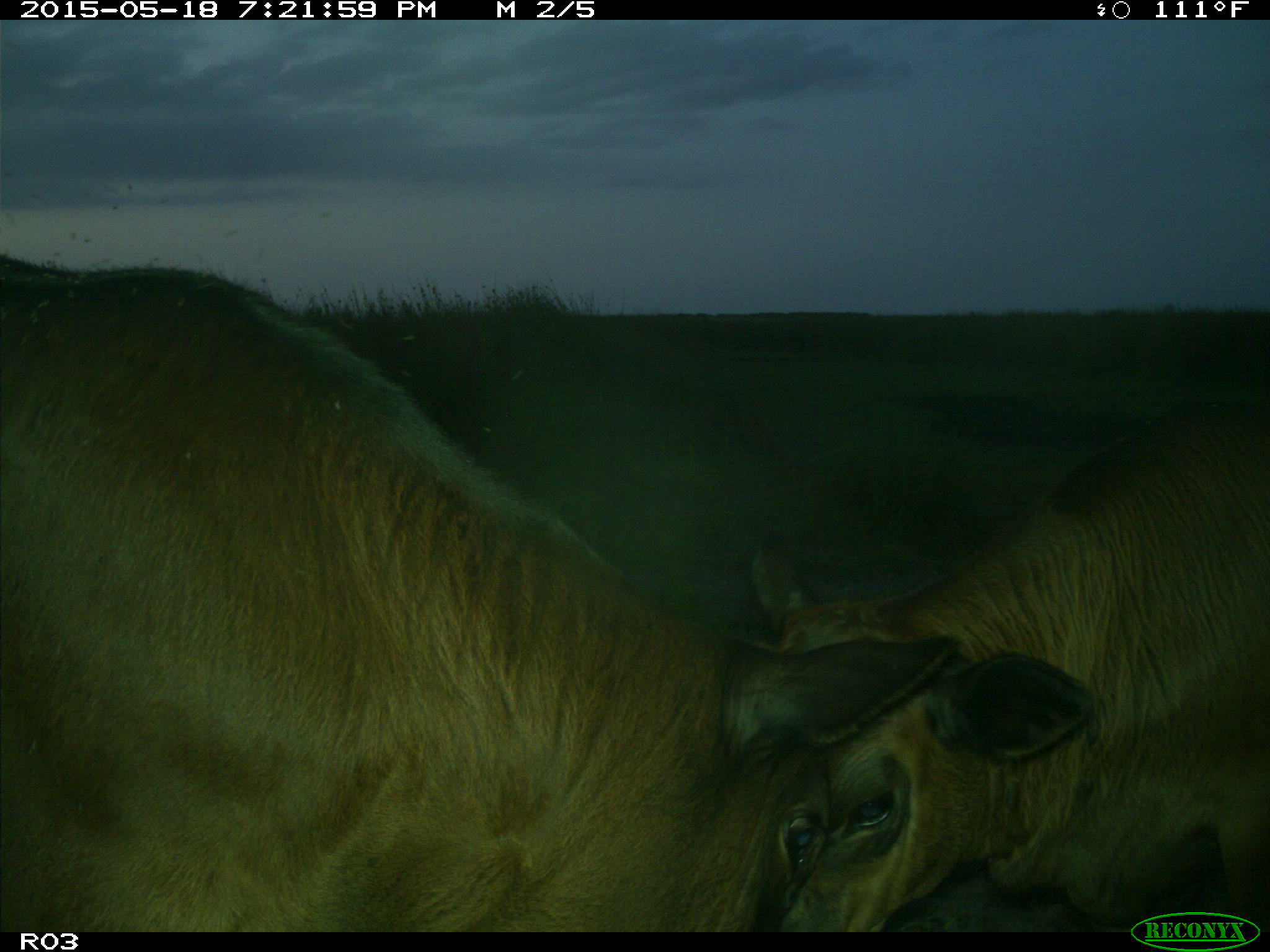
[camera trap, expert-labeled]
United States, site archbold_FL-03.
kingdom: Animalia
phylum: Chordata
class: Mammalia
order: Artiodactyla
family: Bovidae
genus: Bos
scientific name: Bos taurus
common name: domestic cow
Bos taurus (domestic cow).